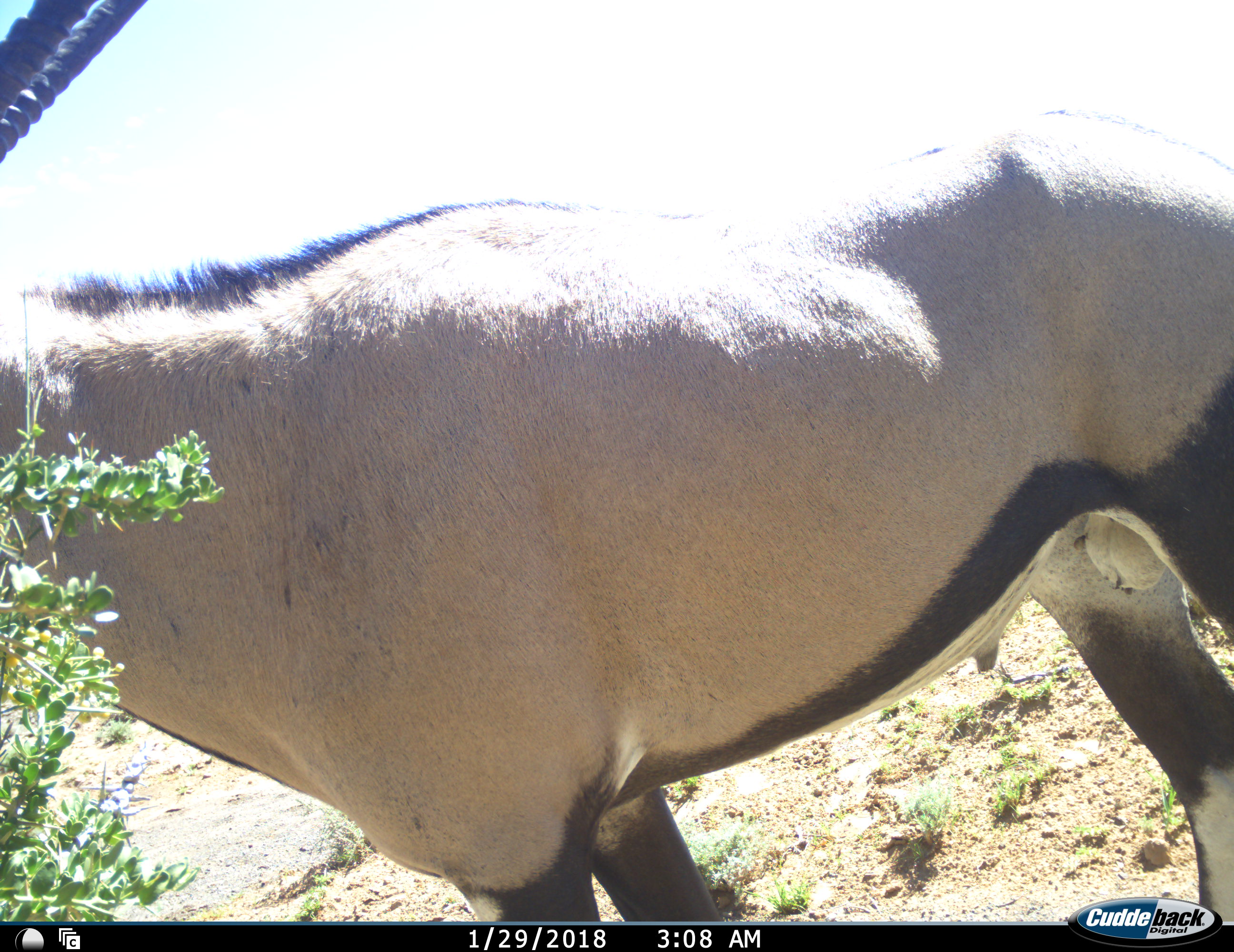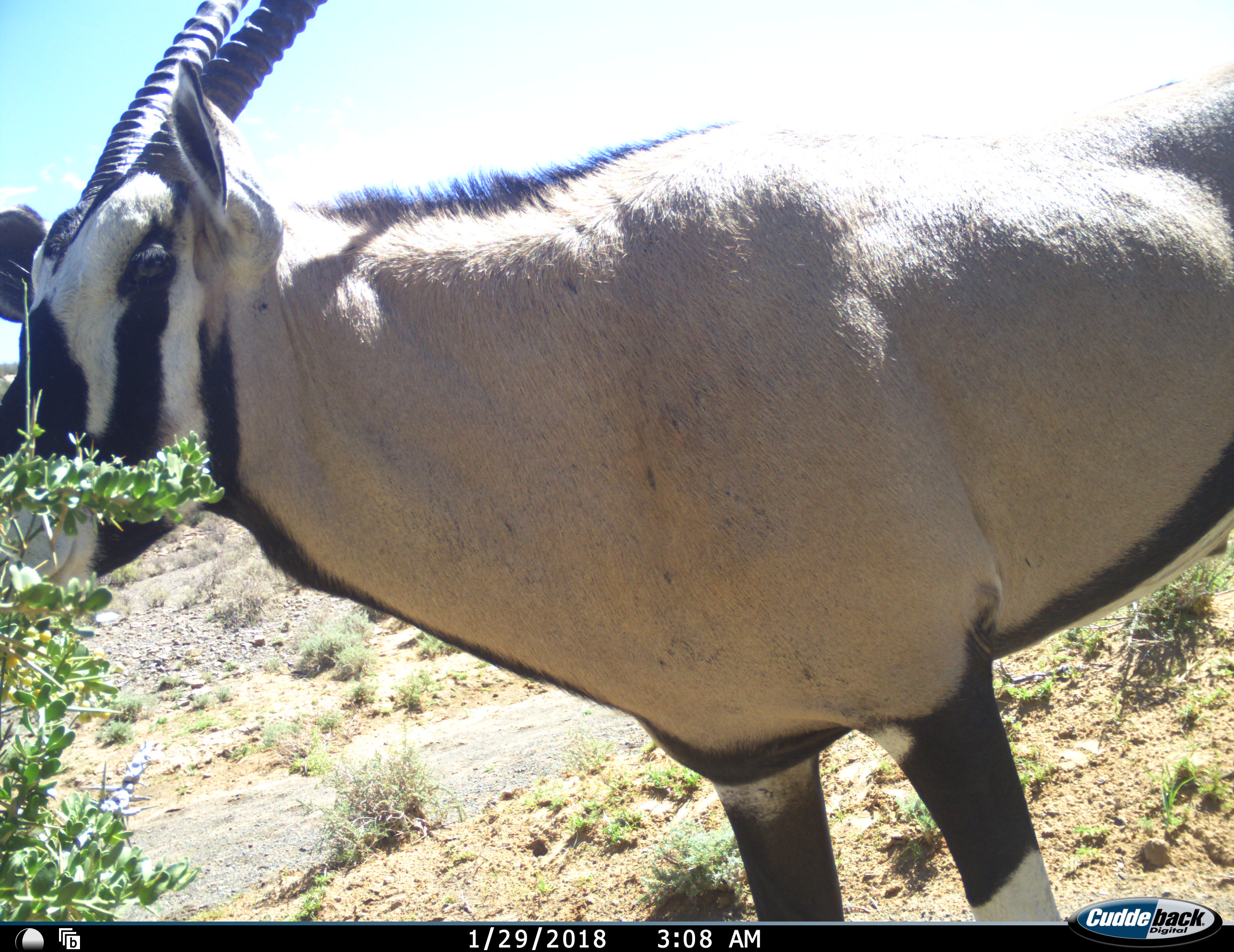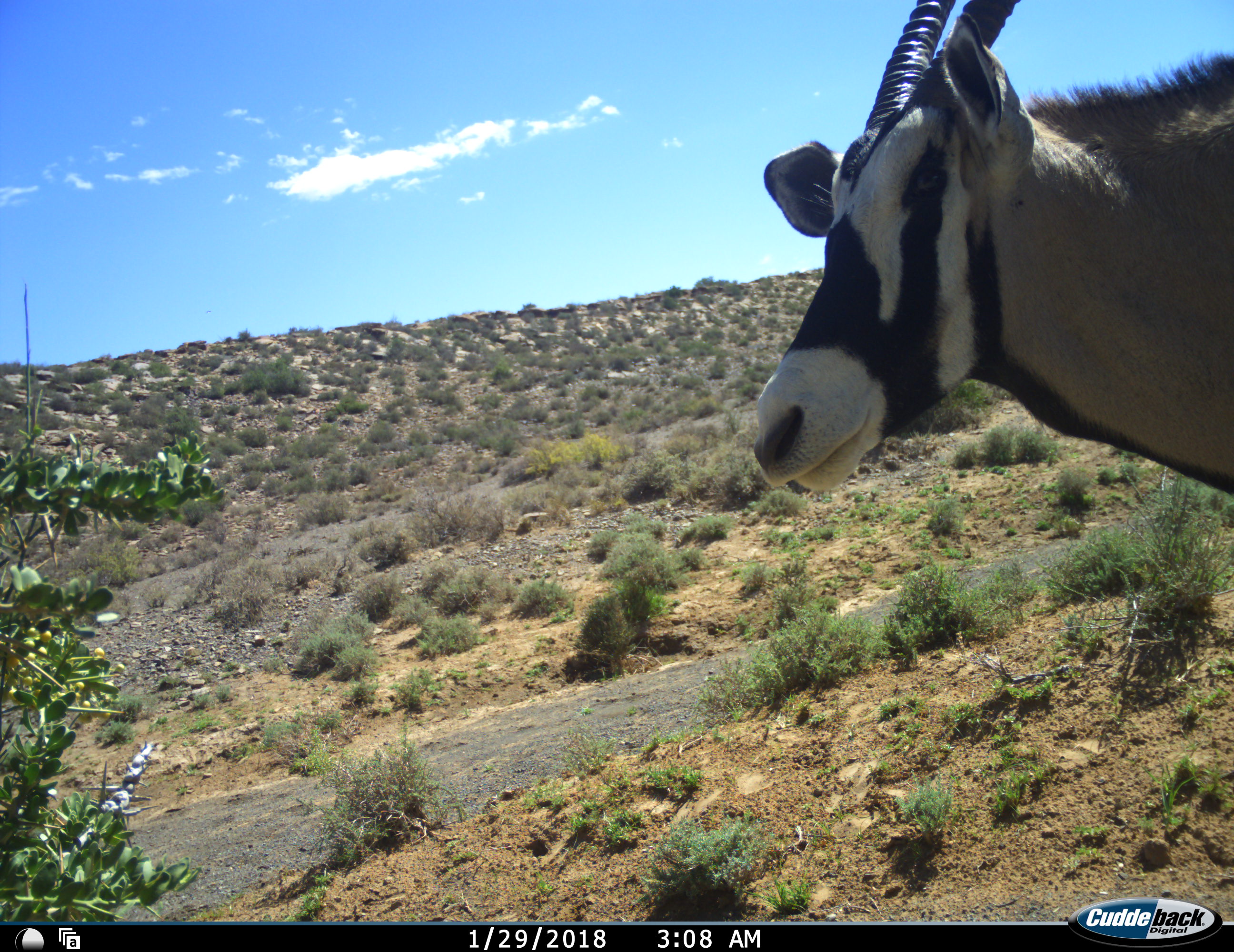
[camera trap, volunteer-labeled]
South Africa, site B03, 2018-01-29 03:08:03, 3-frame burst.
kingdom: Animalia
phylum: Chordata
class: Mammalia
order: Artiodactyla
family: Bovidae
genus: Oryx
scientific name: Oryx gazella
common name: gemsbok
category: gemsbokoryx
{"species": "gemsbokoryx (gemsbok) (Oryx gazella)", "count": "1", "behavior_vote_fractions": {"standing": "33%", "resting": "0%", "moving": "89%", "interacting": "0%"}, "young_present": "0%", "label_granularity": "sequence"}